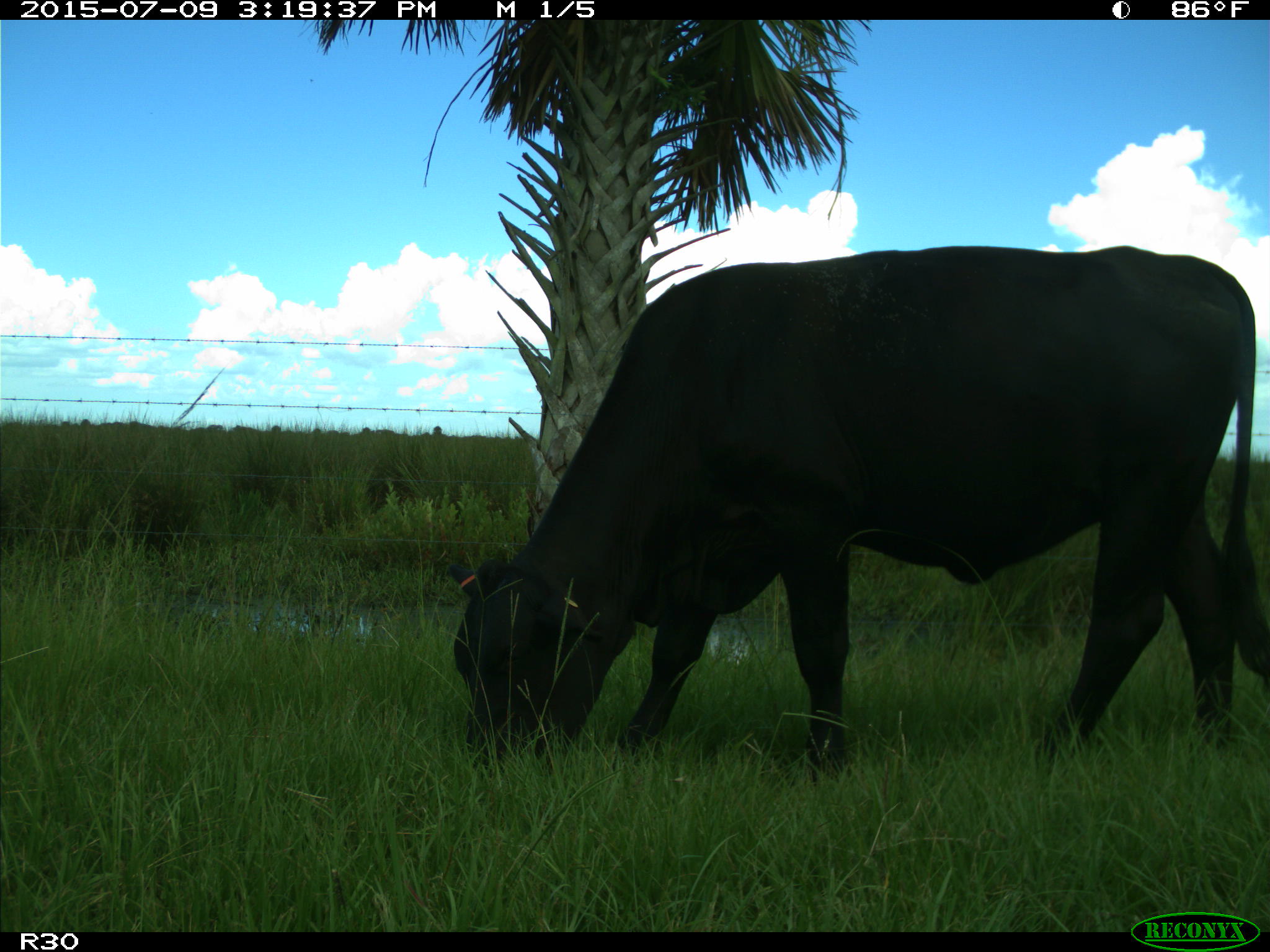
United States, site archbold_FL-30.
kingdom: Animalia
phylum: Chordata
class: Mammalia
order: Artiodactyla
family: Bovidae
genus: Bos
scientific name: Bos taurus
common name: domestic cow